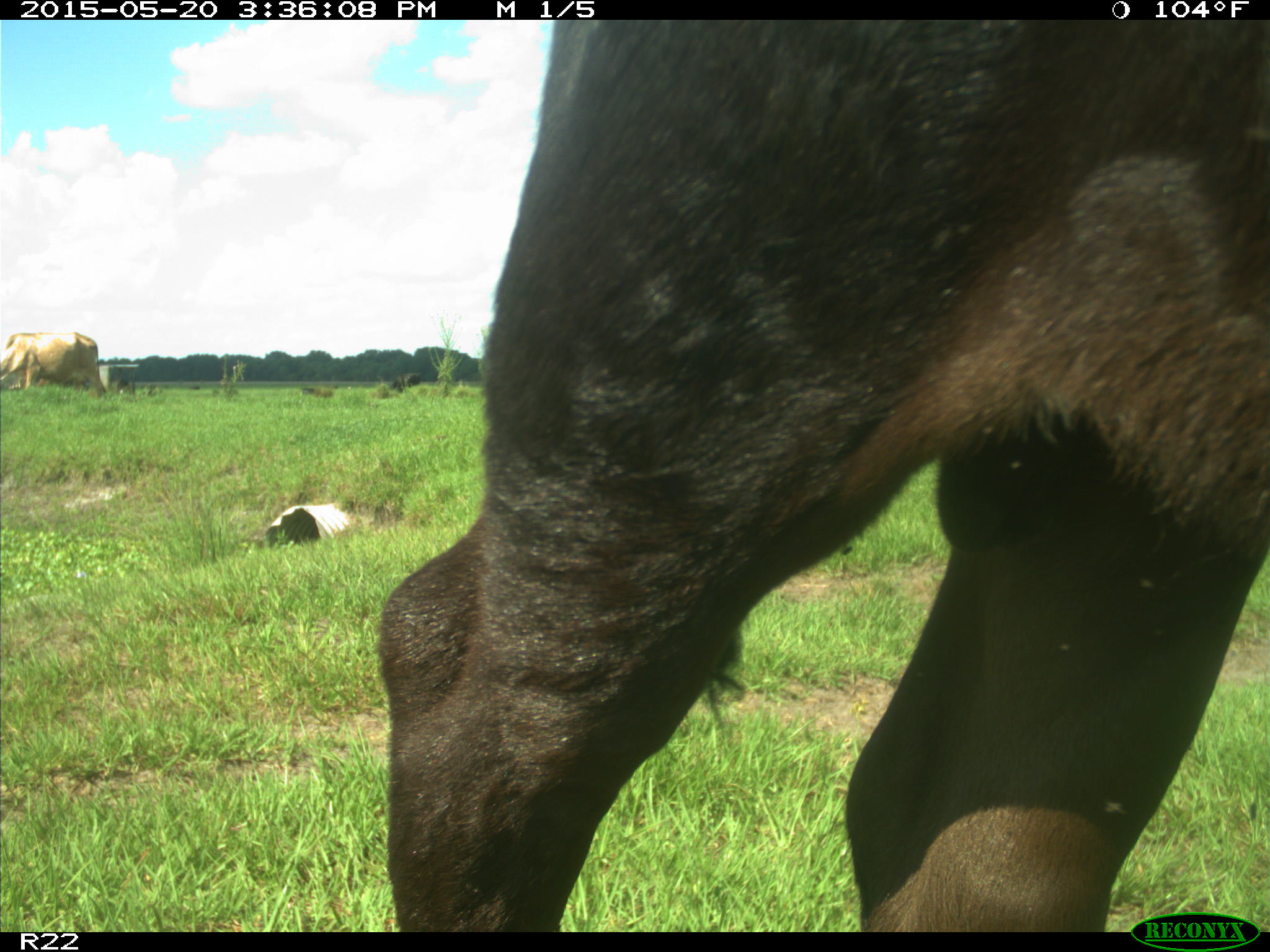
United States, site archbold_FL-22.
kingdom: Animalia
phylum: Chordata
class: Mammalia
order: Artiodactyla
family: Bovidae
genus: Bos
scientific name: Bos taurus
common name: domestic cow